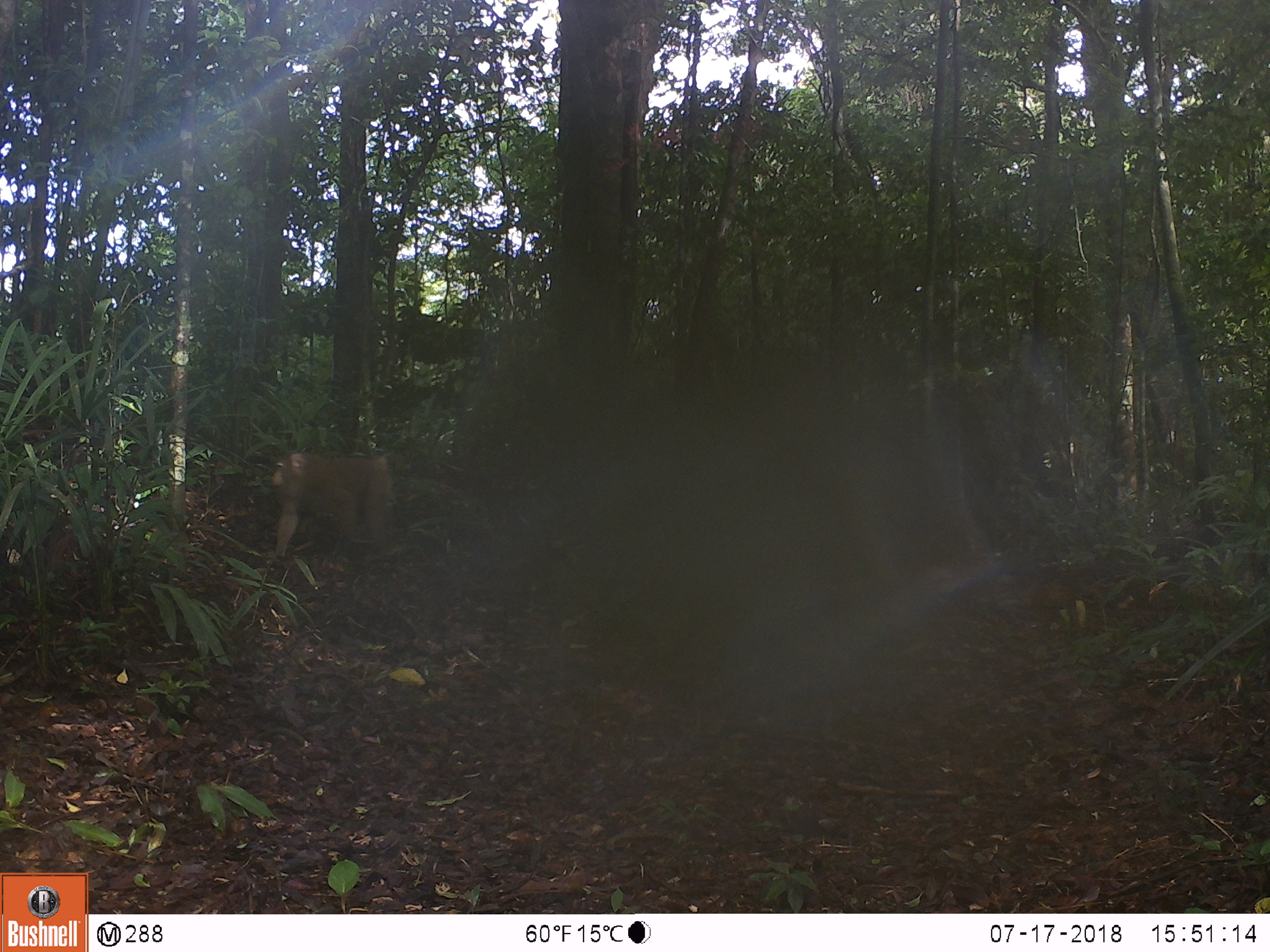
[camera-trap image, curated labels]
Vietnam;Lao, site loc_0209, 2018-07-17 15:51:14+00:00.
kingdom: Animalia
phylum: Chordata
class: Mammalia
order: Primates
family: Cercopithecidae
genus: Macaca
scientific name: Macaca nemestrina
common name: pig-tailed macaque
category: pig tailed macaque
Pig tailed macaque (pig-tailed macaque) (Macaca nemestrina). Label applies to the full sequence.